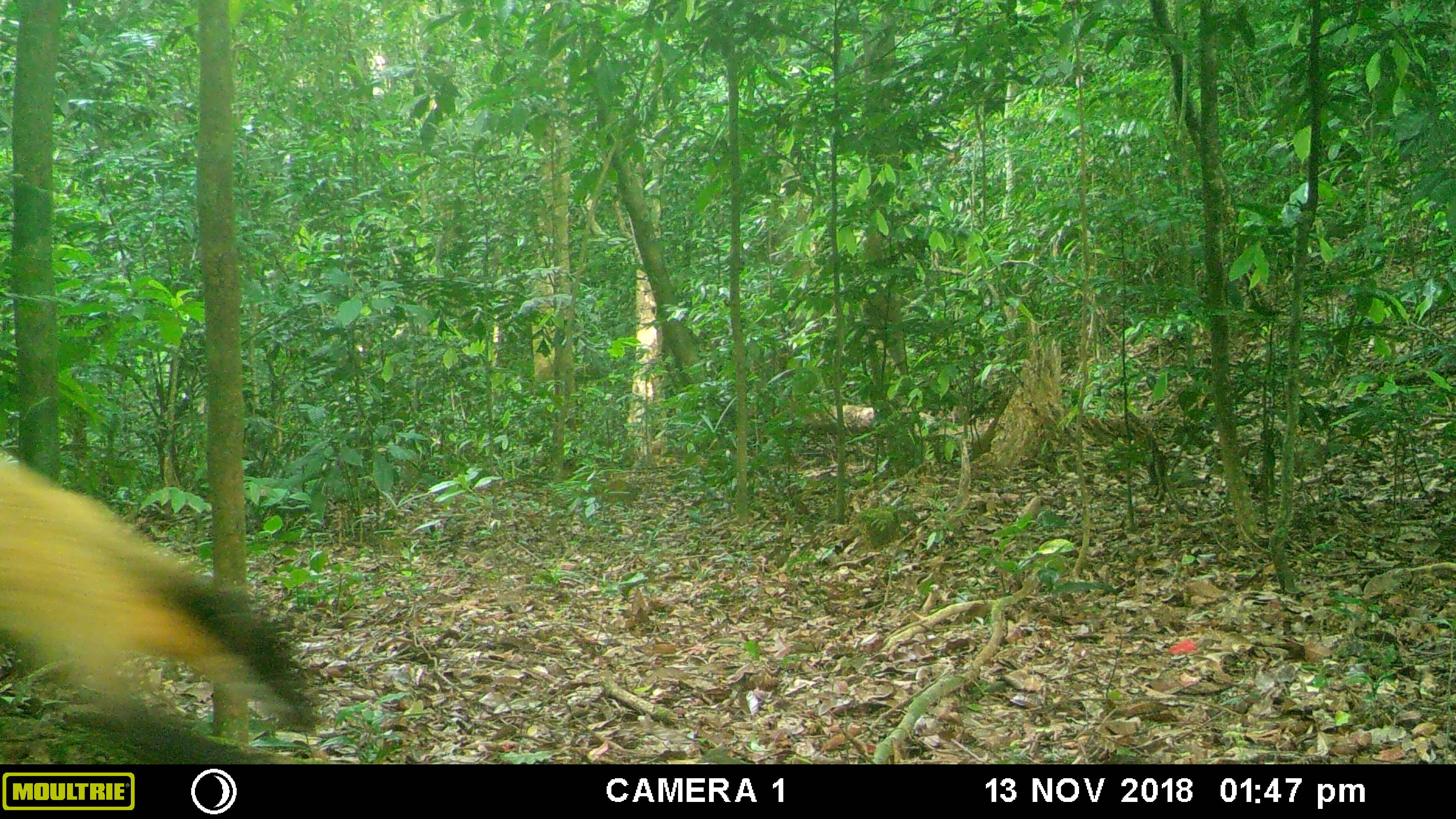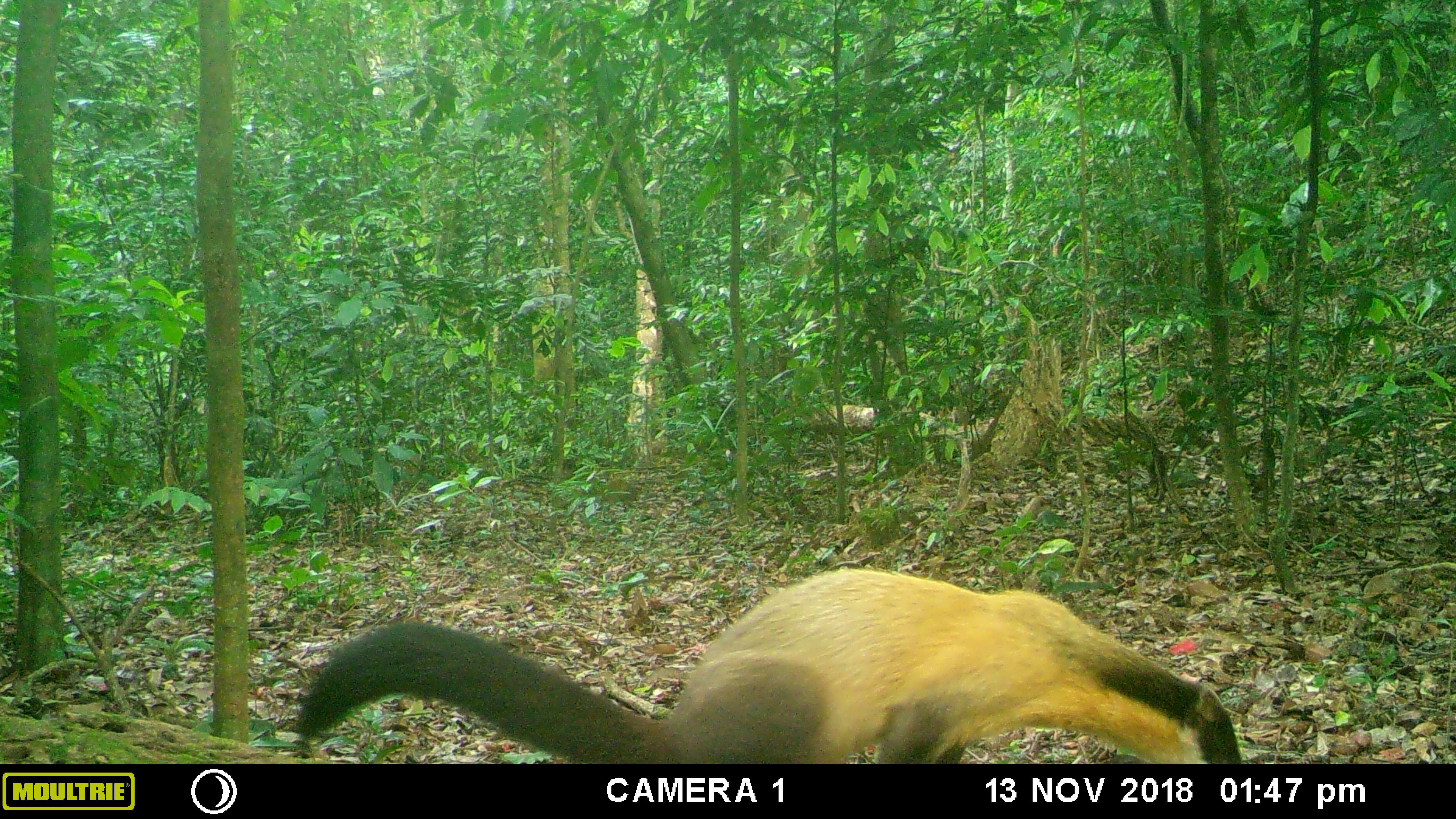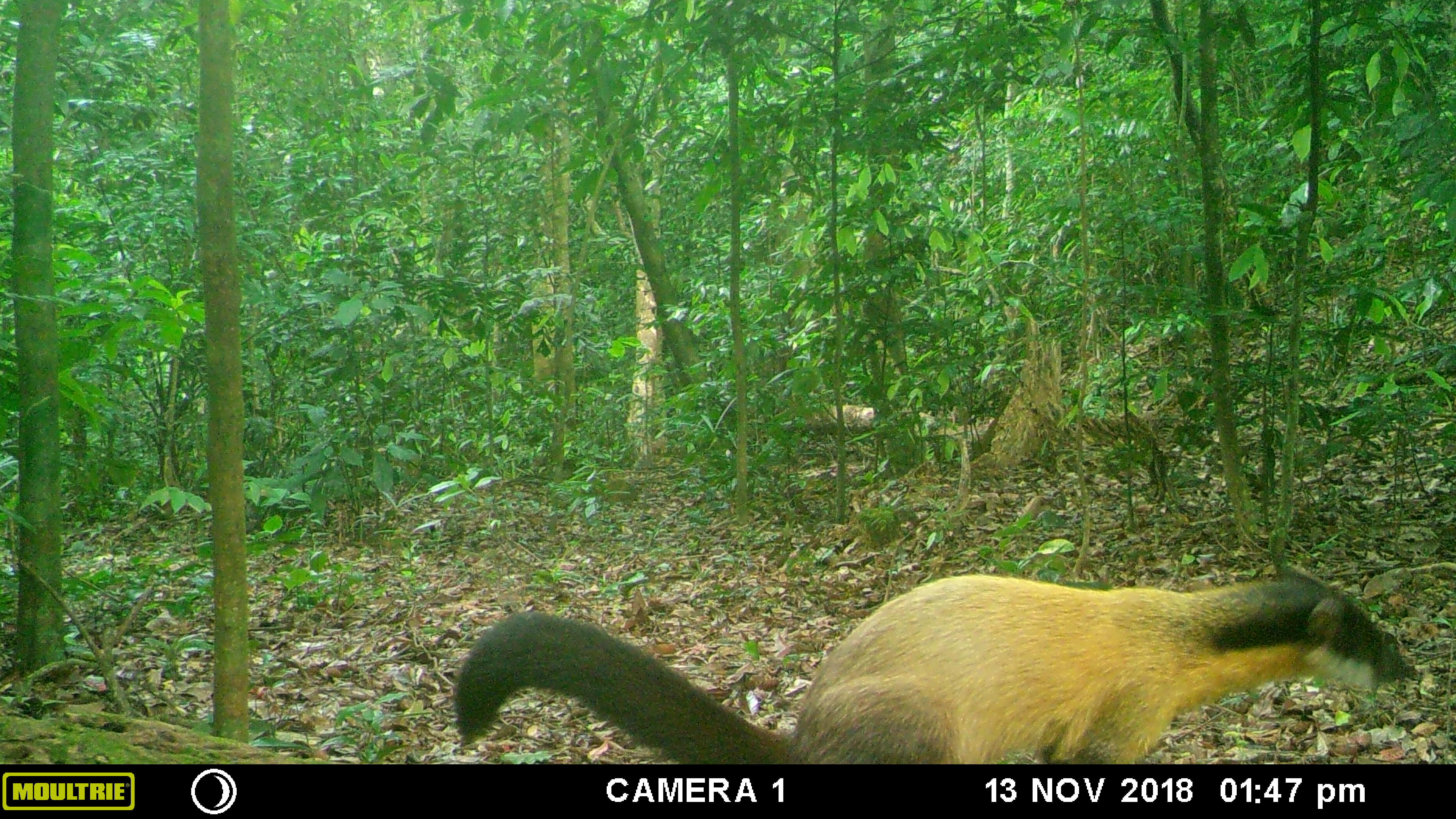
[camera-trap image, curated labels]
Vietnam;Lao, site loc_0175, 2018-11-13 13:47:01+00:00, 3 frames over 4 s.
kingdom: Animalia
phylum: Chordata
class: Mammalia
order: Carnivora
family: Mustelidae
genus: Martes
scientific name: Martes flavigula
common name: yellow-throated marten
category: yellow throated marten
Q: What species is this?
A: Yellow throated marten (yellow-throated marten) (Martes flavigula).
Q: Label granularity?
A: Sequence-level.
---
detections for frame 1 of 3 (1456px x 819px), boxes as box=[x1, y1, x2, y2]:
yellow throated marten: box=[0, 451, 313, 730]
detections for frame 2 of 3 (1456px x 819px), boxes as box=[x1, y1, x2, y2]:
yellow throated marten: box=[293, 564, 1244, 764]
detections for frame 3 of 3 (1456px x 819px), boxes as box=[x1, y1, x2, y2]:
yellow throated marten: box=[452, 557, 1417, 764]